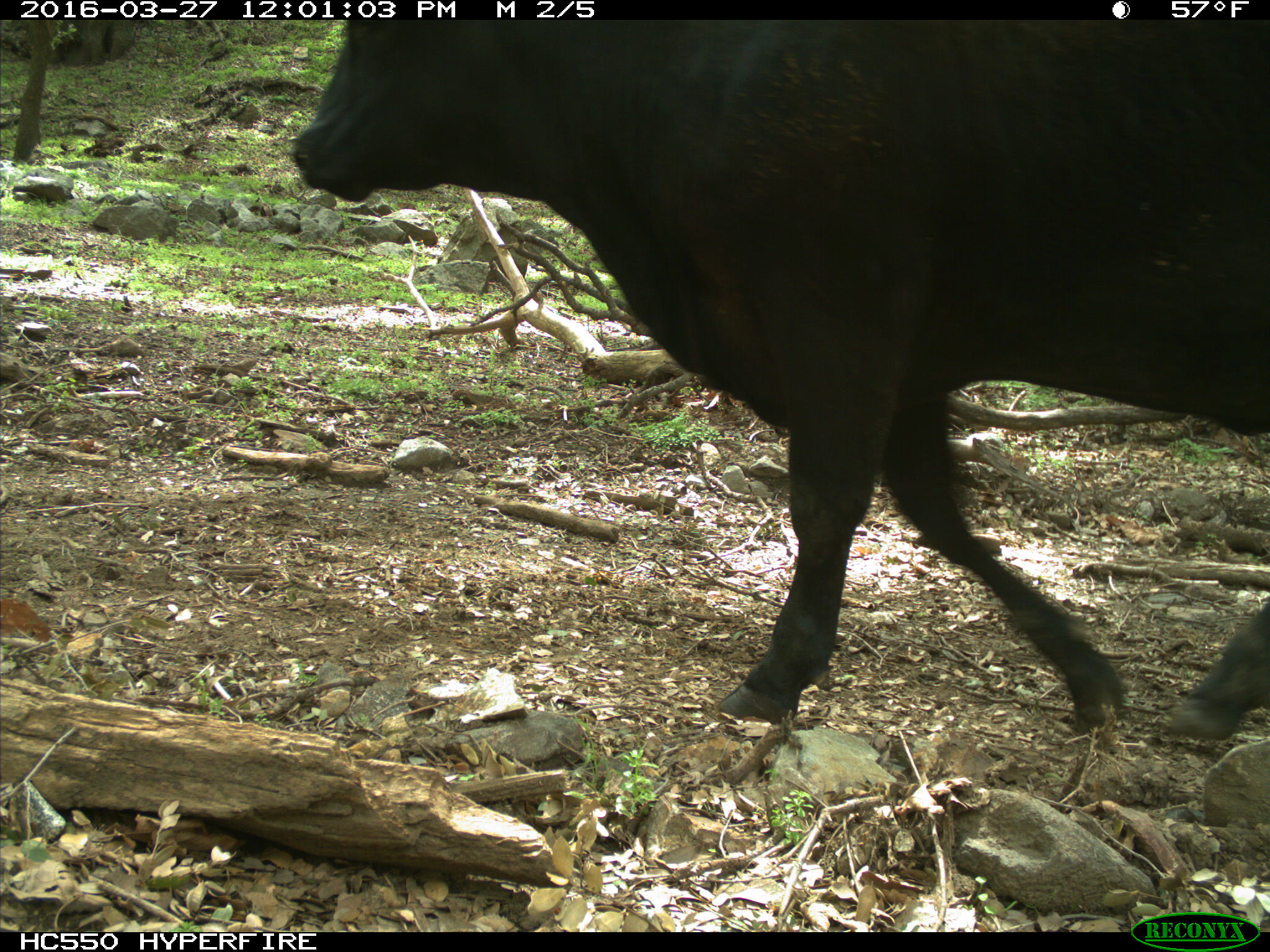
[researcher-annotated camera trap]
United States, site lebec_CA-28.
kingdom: Animalia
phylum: Chordata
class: Mammalia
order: Artiodactyla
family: Bovidae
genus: Bos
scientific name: Bos taurus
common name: domestic cow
Bos taurus (domestic cow).